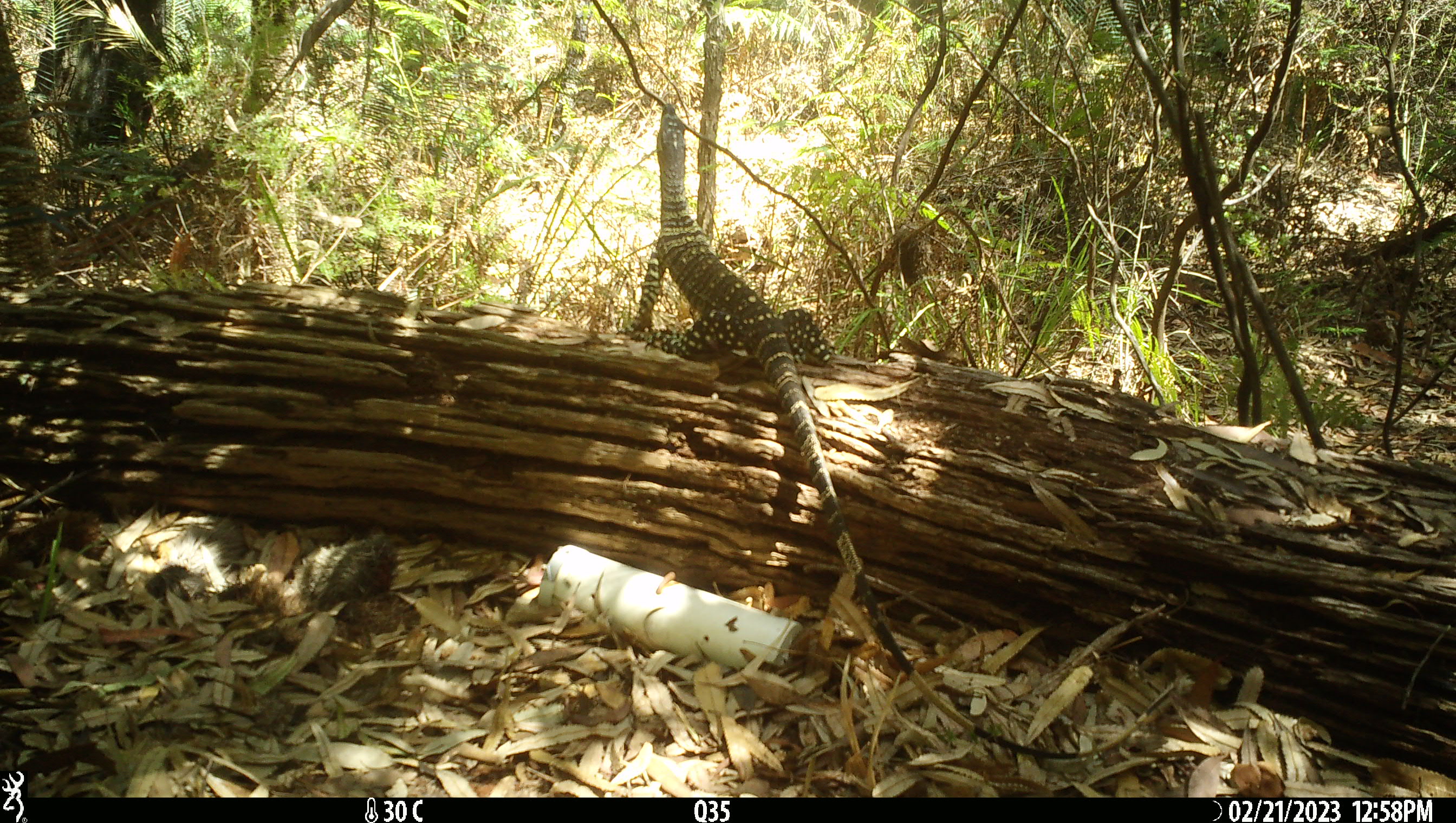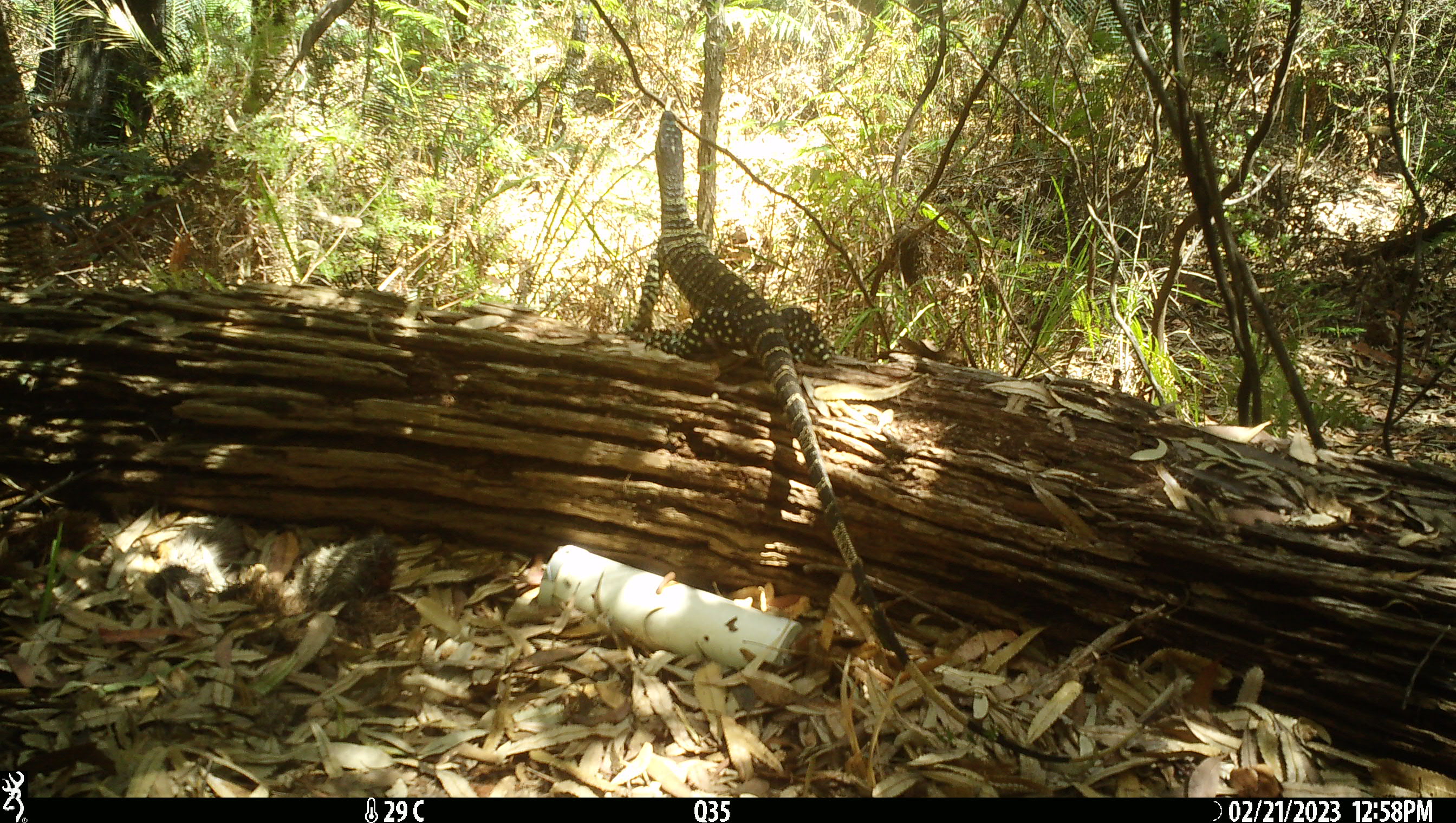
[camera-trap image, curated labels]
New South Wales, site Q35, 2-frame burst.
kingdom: Animalia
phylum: Chordata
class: Reptilia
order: Squamata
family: Varanidae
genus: Varanus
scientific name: Varanus varius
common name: lace monitor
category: goanna